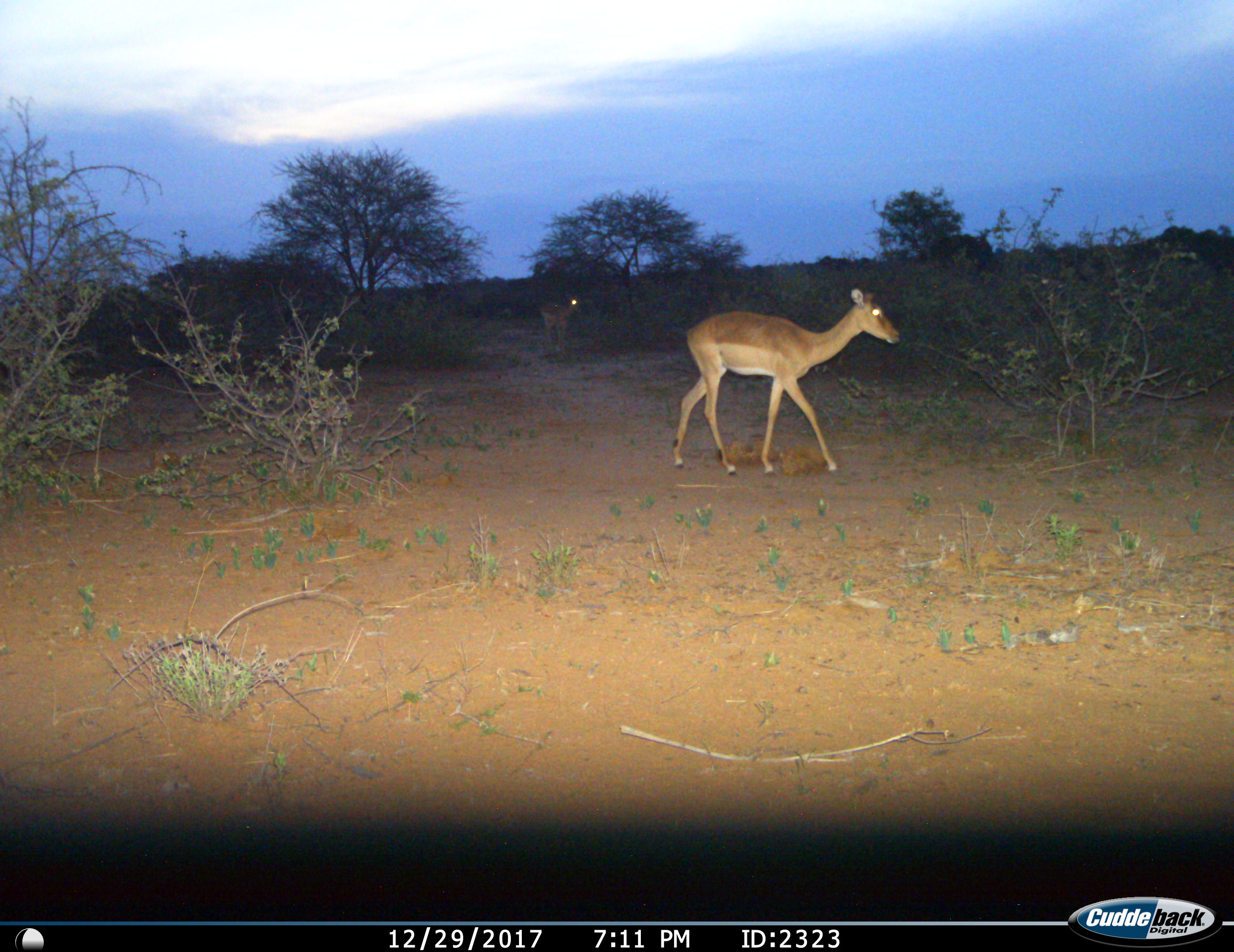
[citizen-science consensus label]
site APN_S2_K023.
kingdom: Animalia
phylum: Chordata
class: Mammalia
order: Artiodactyla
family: Bovidae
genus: Aepyceros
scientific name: Aepyceros melampus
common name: impala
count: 2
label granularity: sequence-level